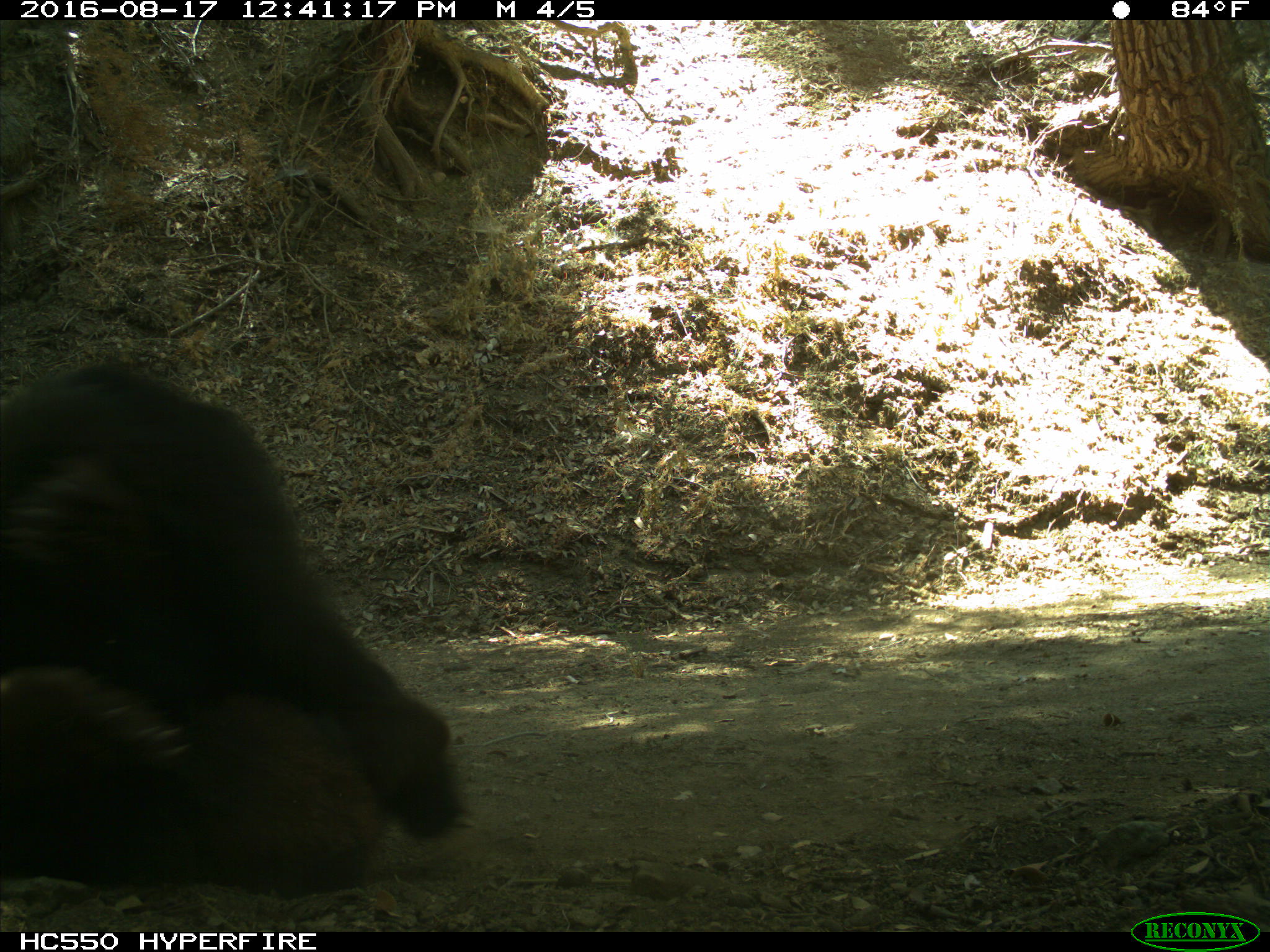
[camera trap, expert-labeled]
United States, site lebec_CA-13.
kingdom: Animalia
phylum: Chordata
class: Mammalia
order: Carnivora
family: Ursidae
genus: Ursus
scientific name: Ursus americanus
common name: american black bear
Ursus americanus (american black bear).